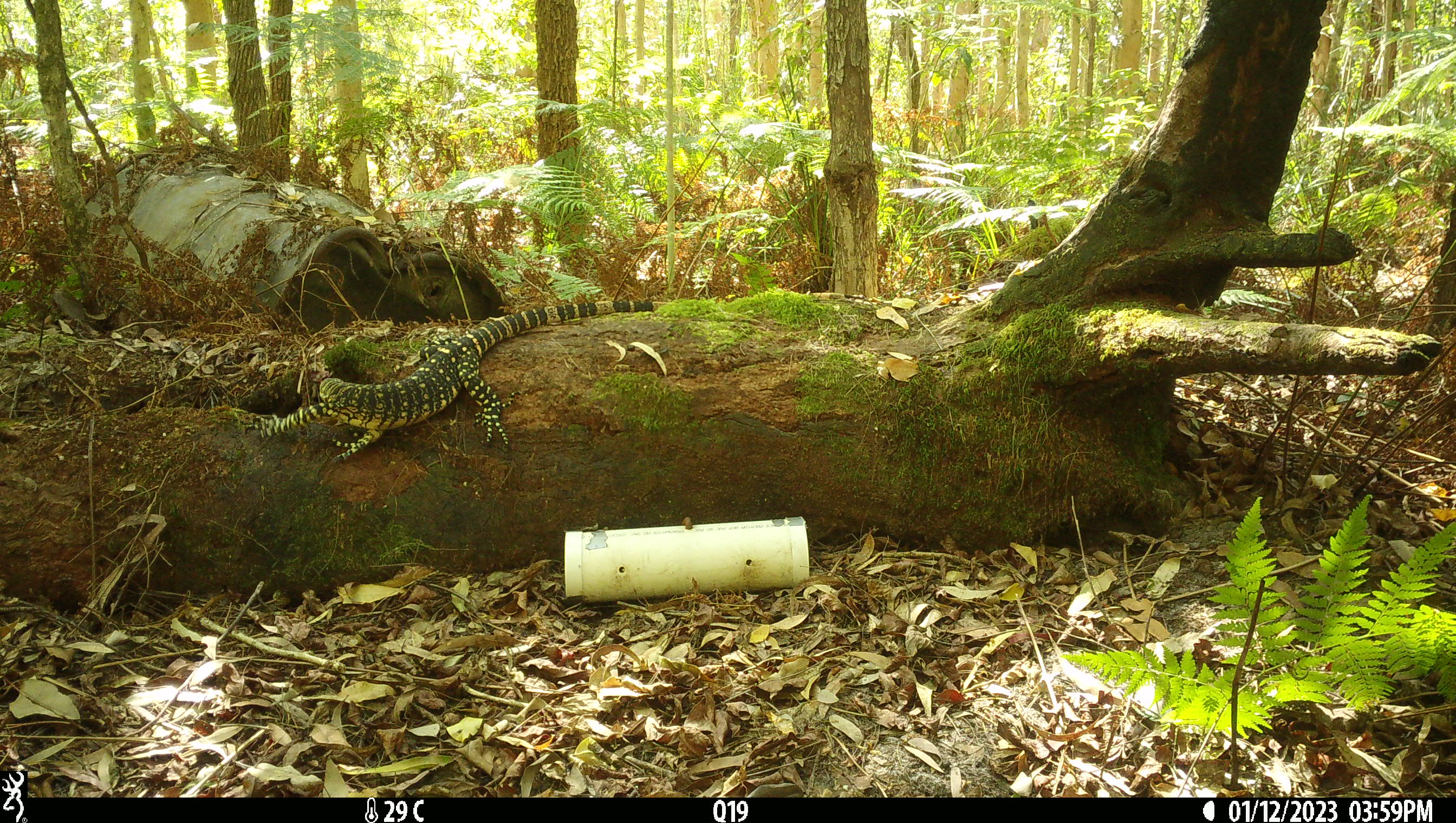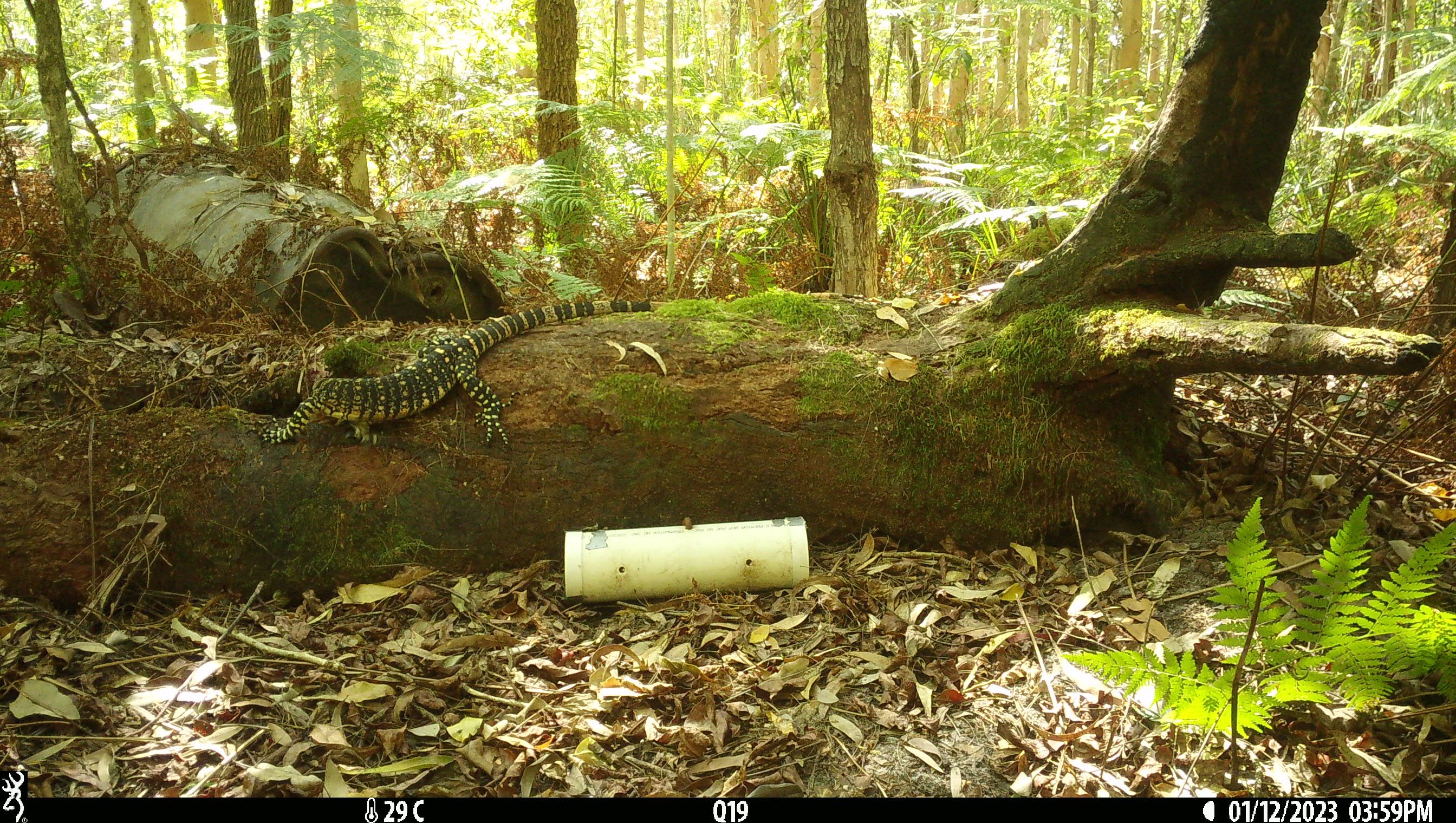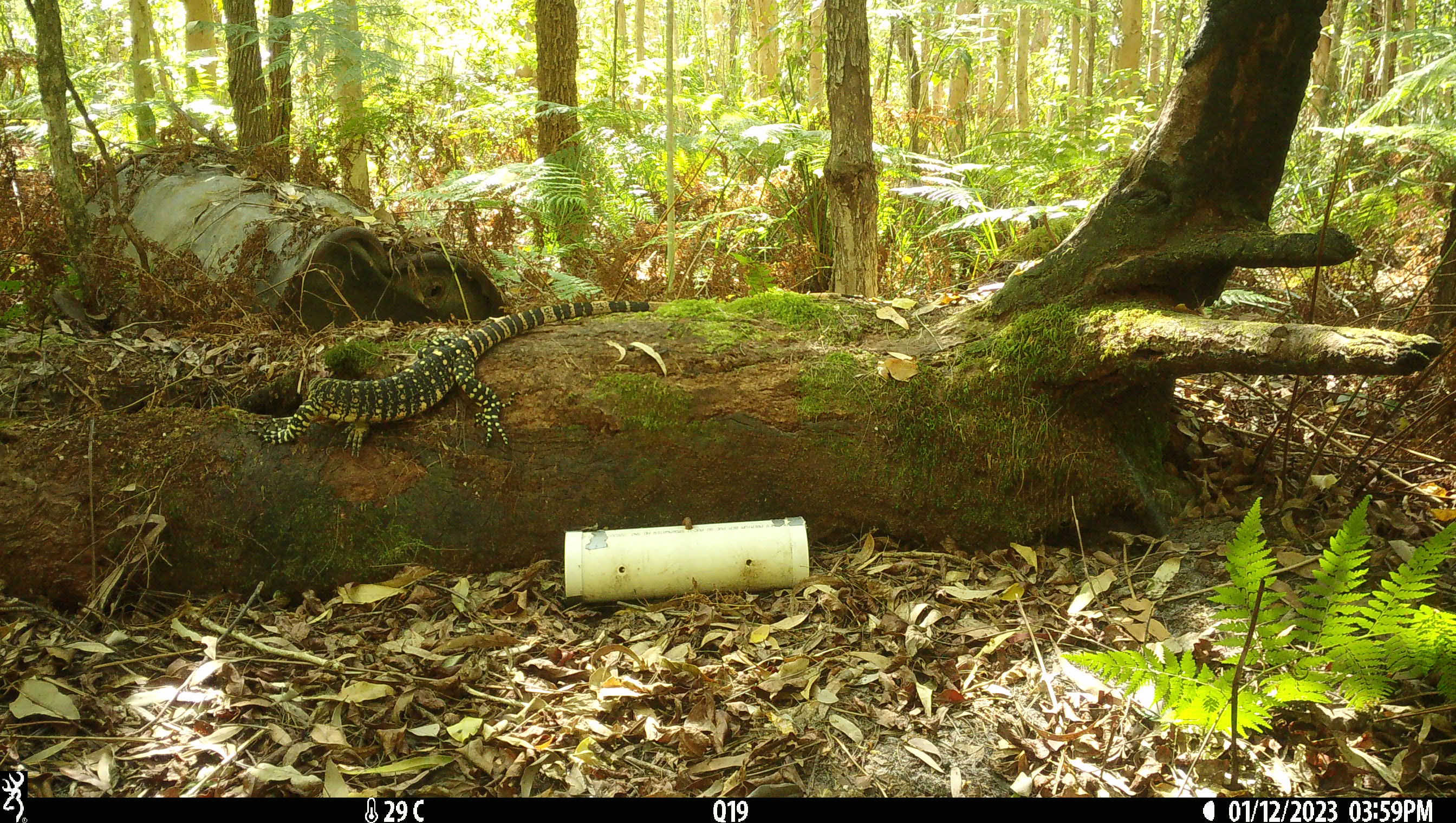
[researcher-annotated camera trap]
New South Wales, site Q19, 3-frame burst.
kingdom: Animalia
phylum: Chordata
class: Reptilia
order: Squamata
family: Varanidae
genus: Varanus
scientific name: Varanus varius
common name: lace monitor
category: goanna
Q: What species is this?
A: Goanna (lace monitor) (Varanus varius).